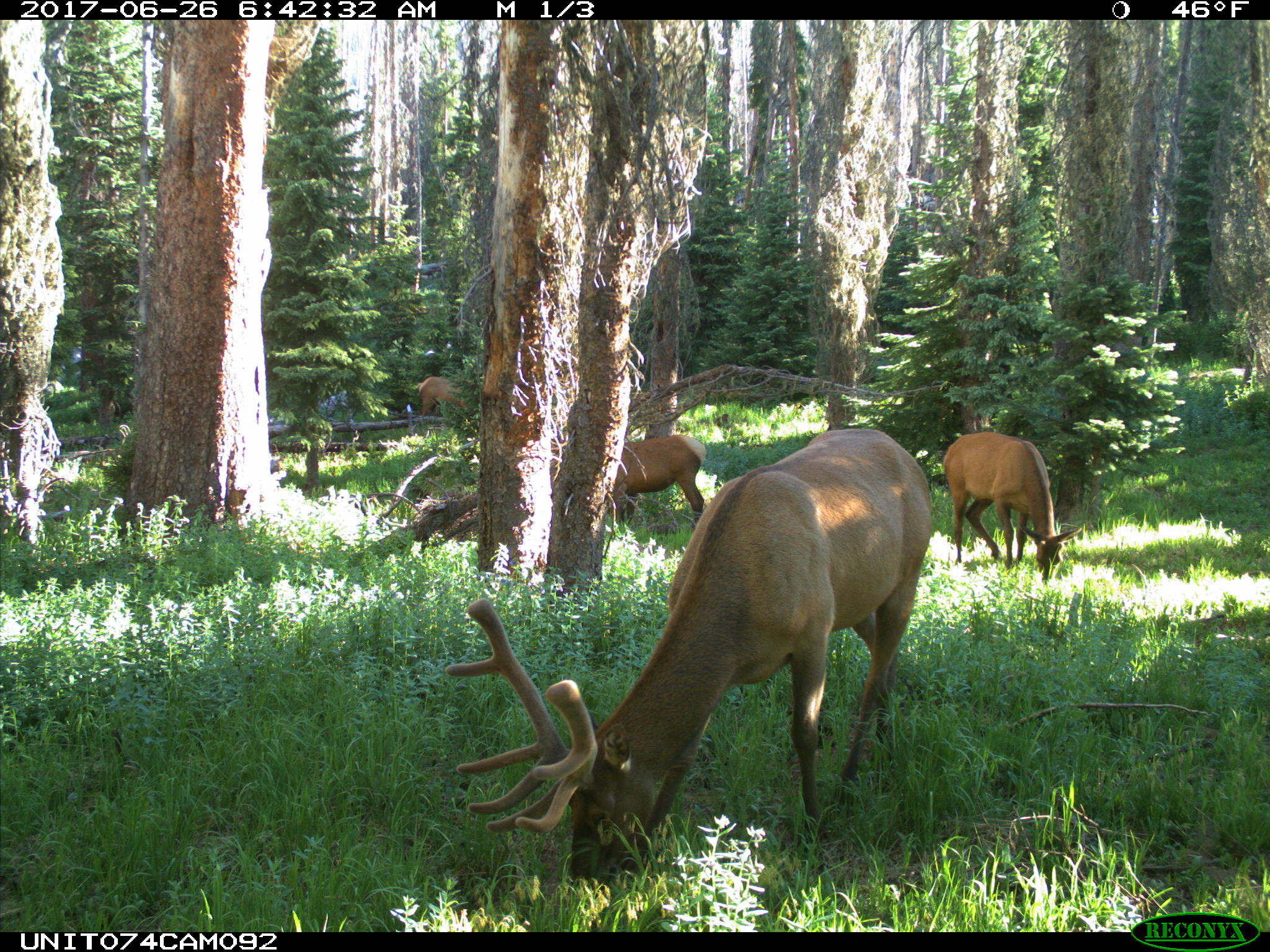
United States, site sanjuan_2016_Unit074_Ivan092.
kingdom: Animalia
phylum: Chordata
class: Mammalia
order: Artiodactyla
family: Cervidae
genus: Cervus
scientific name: Cervus elaphus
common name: red deer